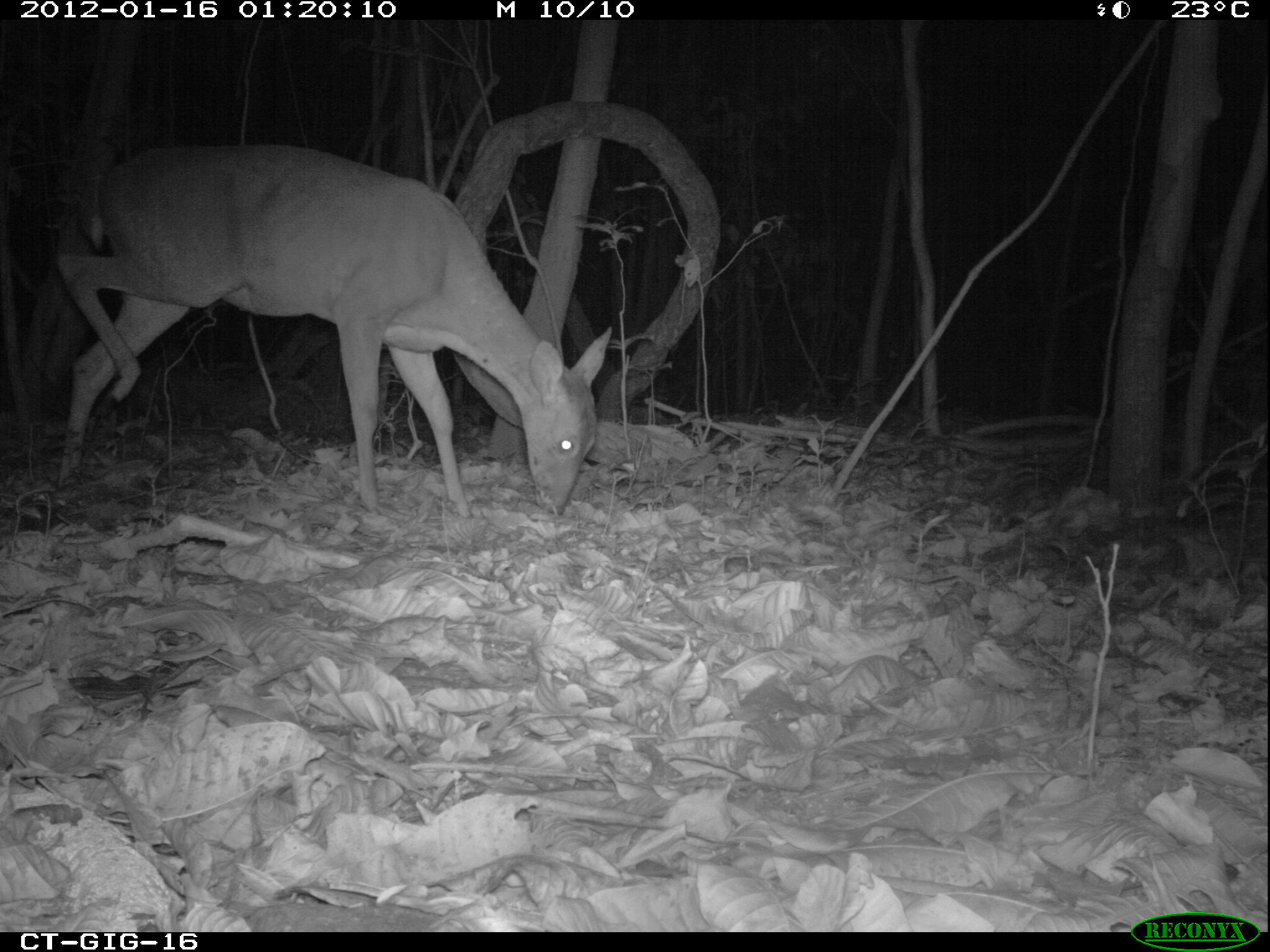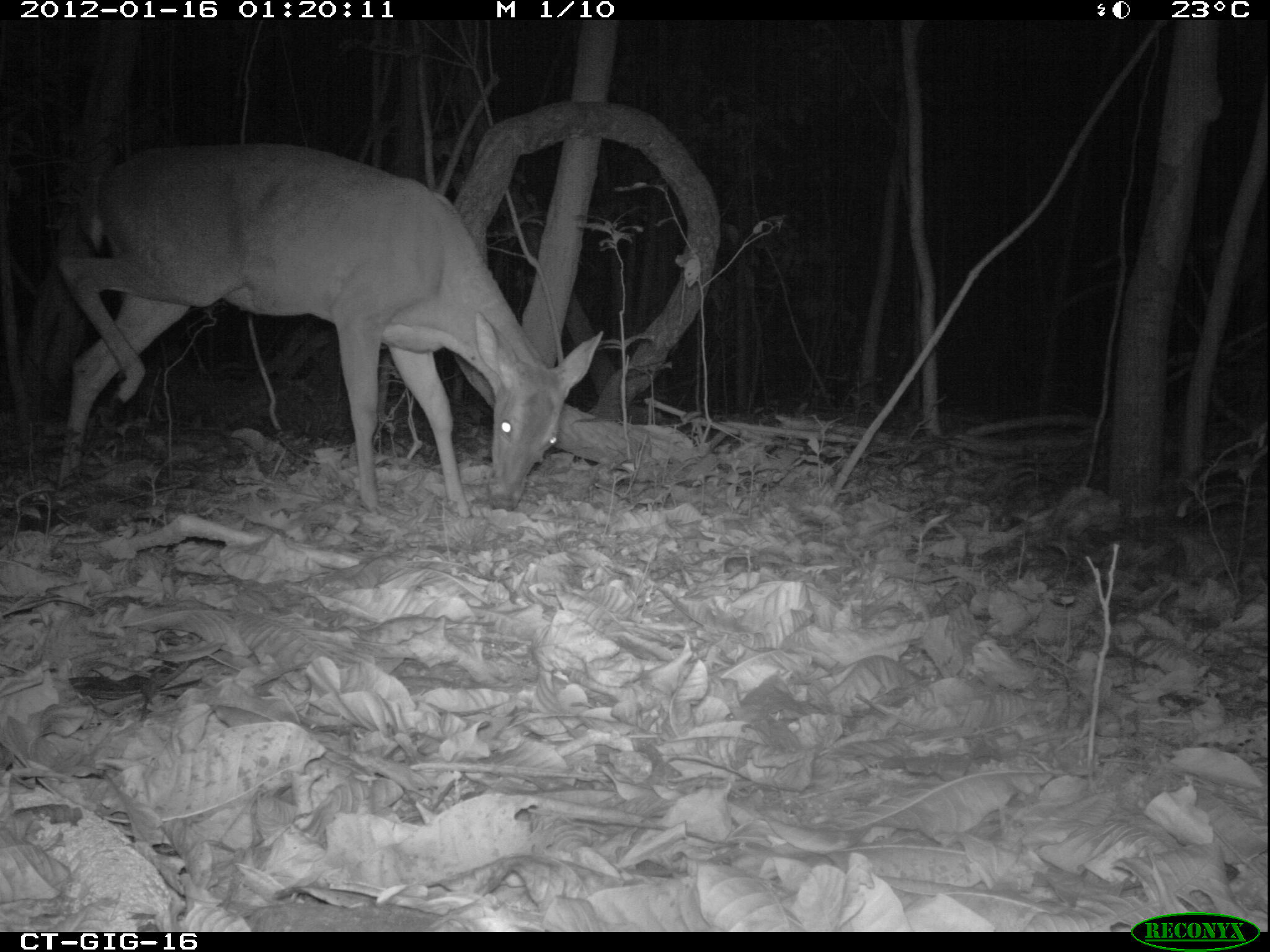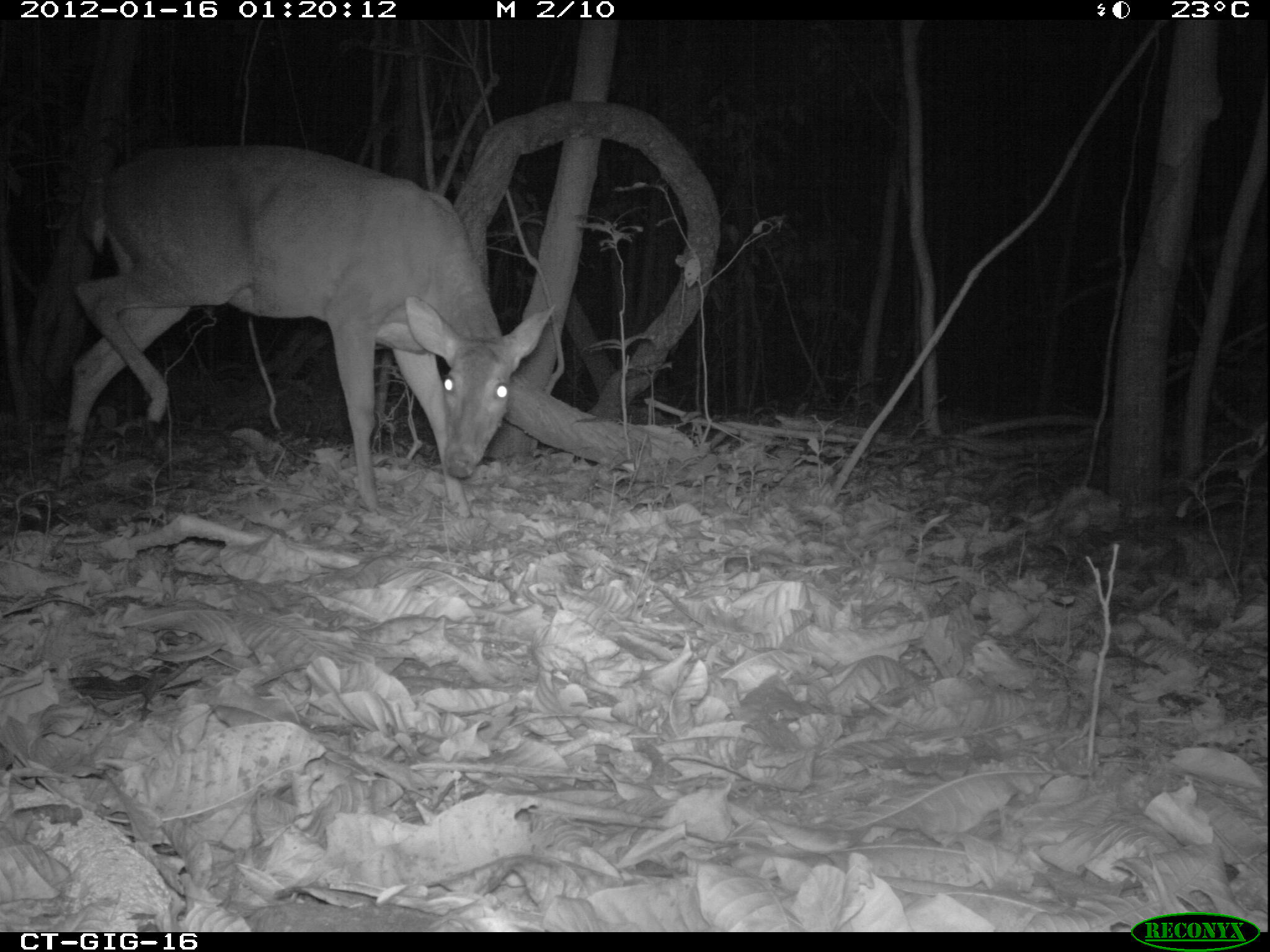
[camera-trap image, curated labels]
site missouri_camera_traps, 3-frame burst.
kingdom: Animalia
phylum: Chordata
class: Mammalia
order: Artiodactyla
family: Cervidae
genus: Odocoileus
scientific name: Odocoileus virginianus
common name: white-tailed deer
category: white tailed deer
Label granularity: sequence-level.